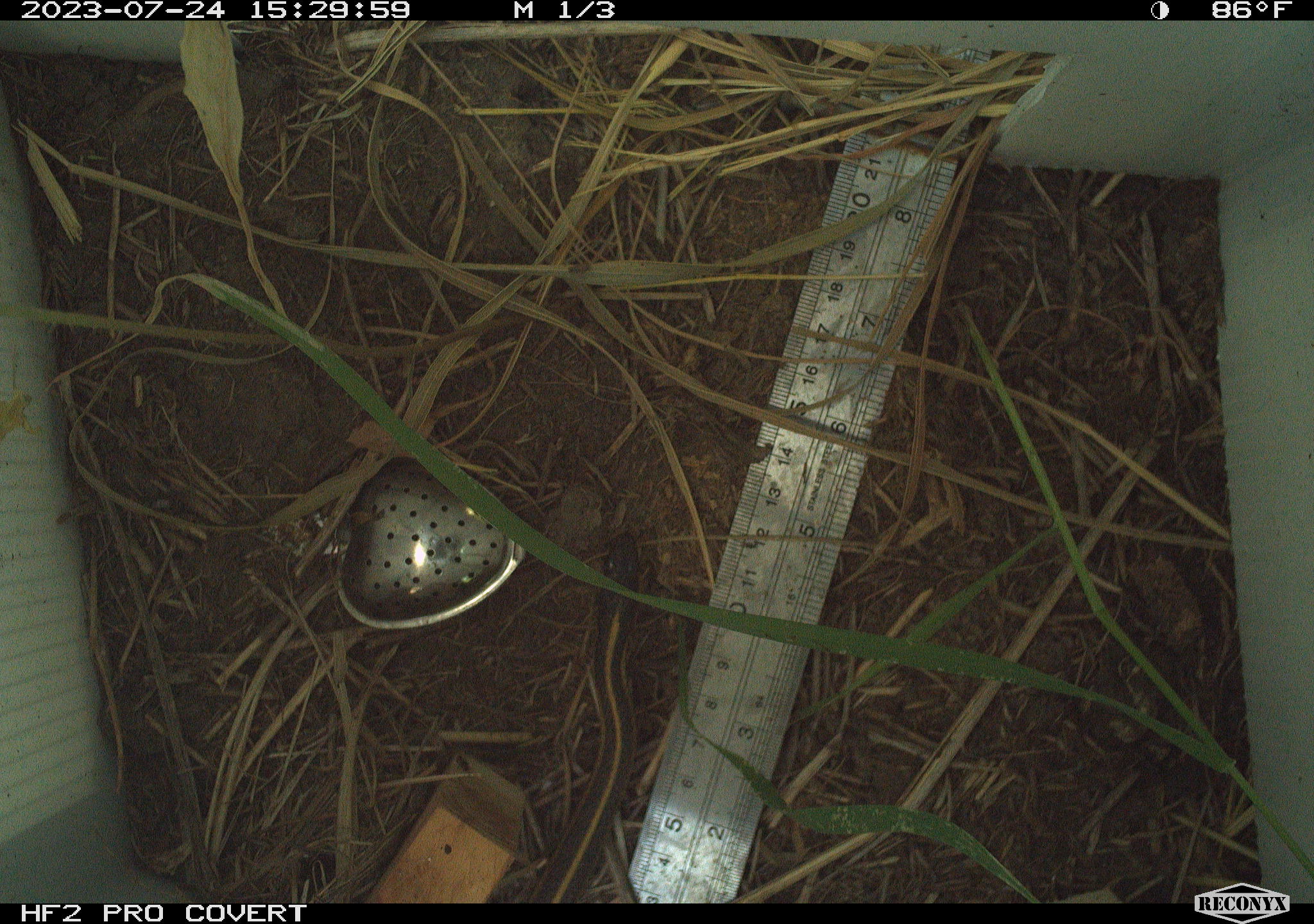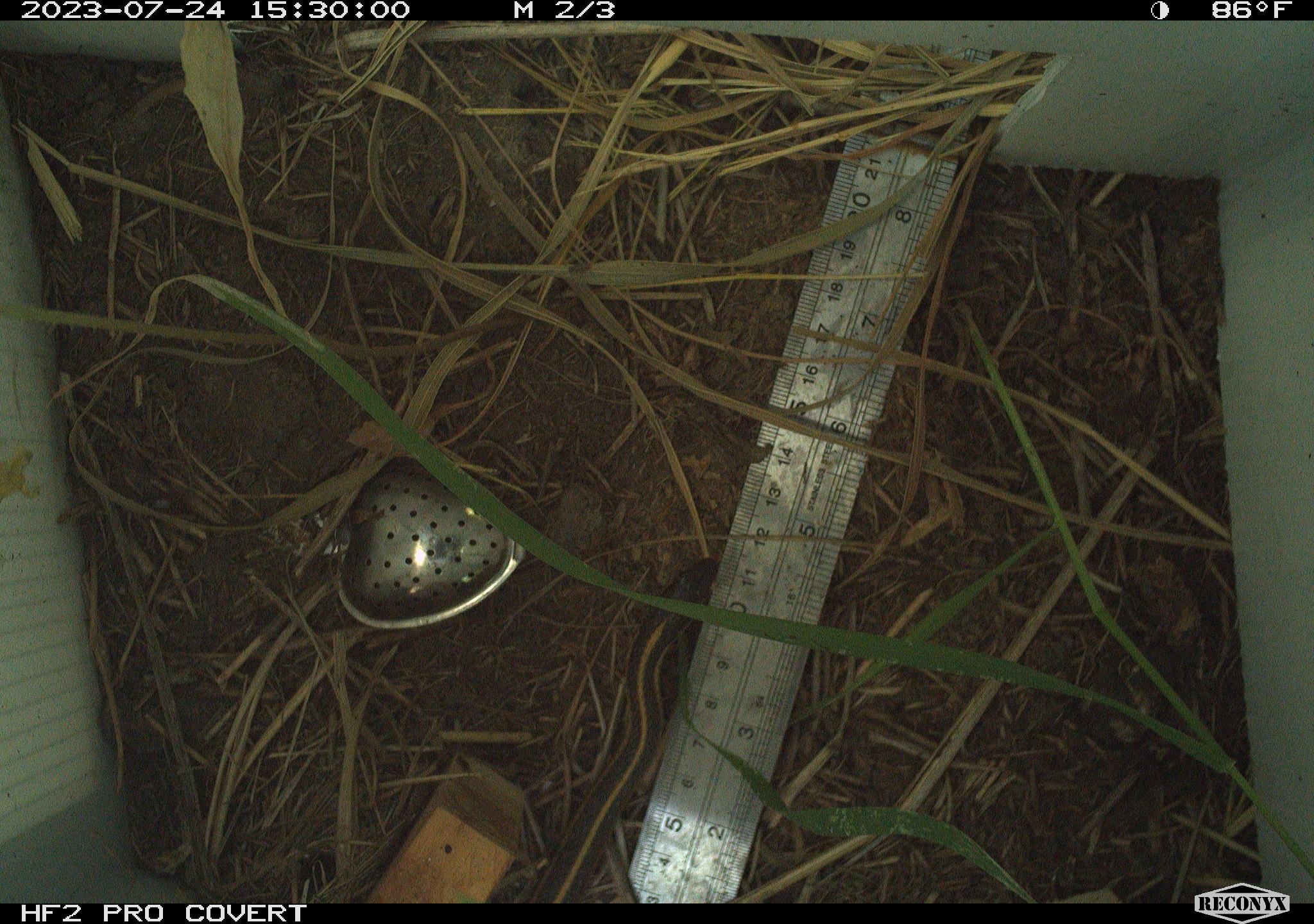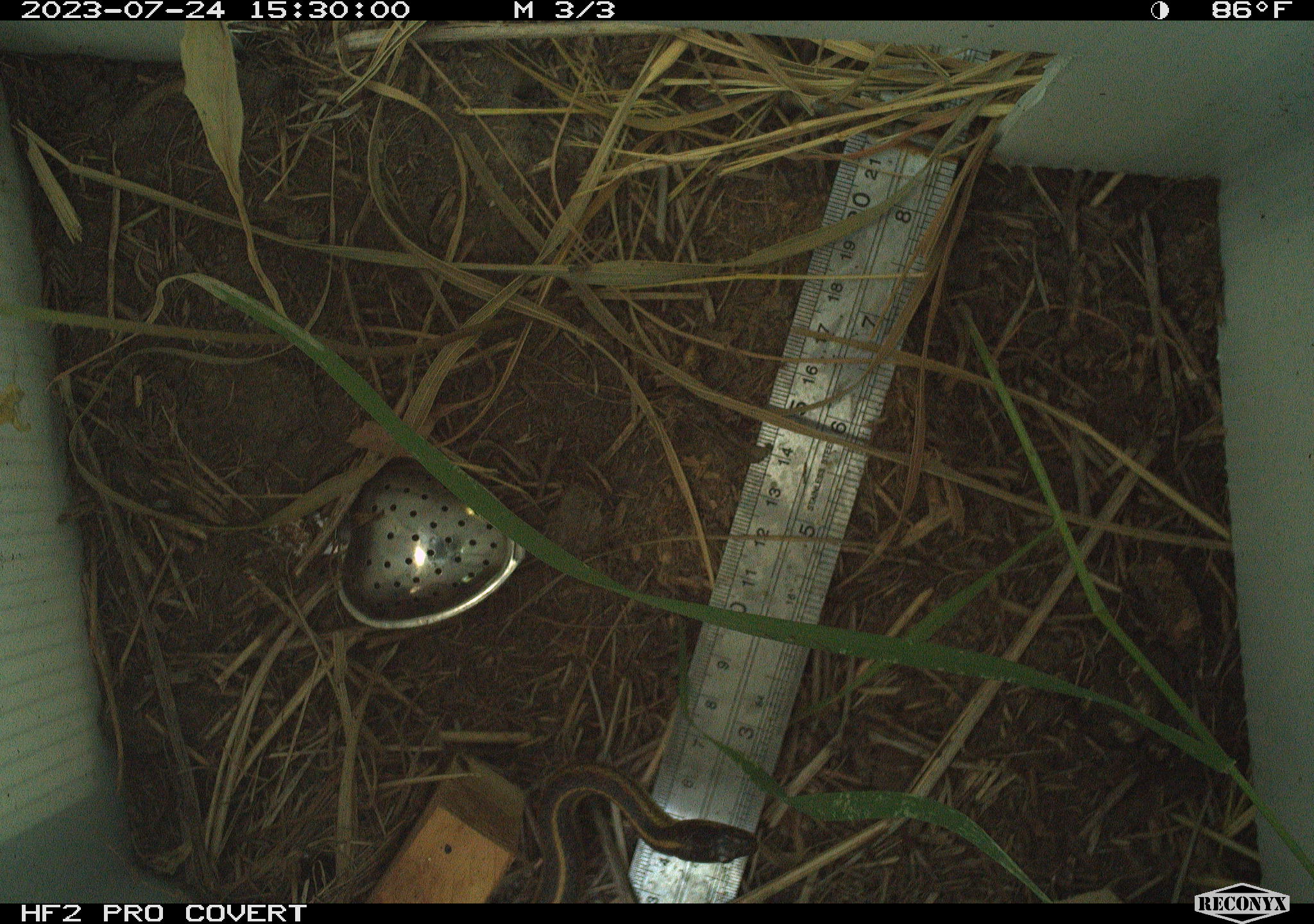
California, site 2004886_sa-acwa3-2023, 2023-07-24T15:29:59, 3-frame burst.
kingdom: Animalia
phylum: Chordata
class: Reptilia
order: Squamata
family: Colubridae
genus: Thamnophis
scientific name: Thamnophis sirtalis fitchi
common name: valley garter snake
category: valley gartersnake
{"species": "valley gartersnake (valley garter snake) (Thamnophis sirtalis fitchi)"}